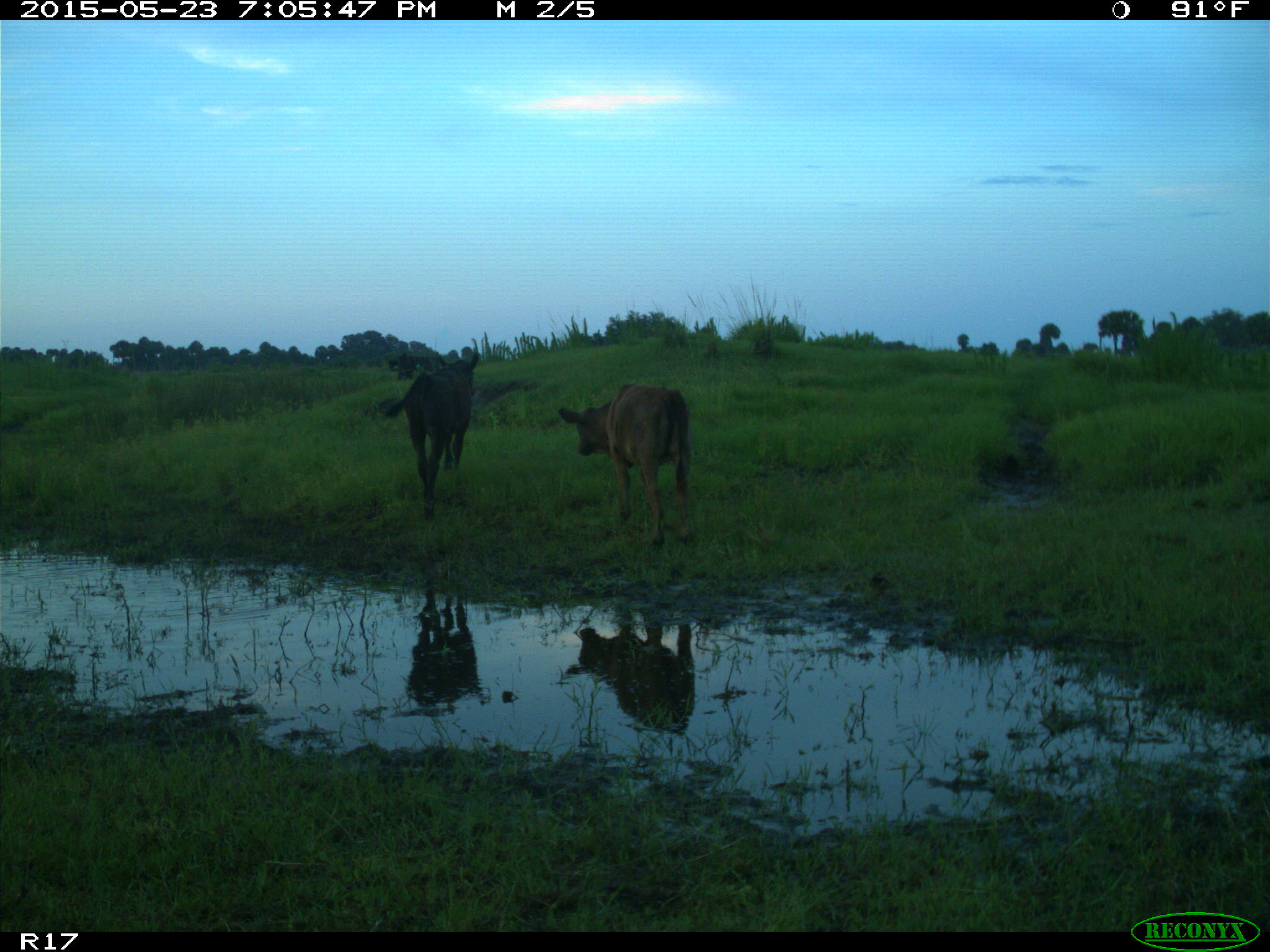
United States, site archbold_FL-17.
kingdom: Animalia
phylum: Chordata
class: Mammalia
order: Artiodactyla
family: Bovidae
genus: Bos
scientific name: Bos taurus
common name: domestic cow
Bos taurus (domestic cow).